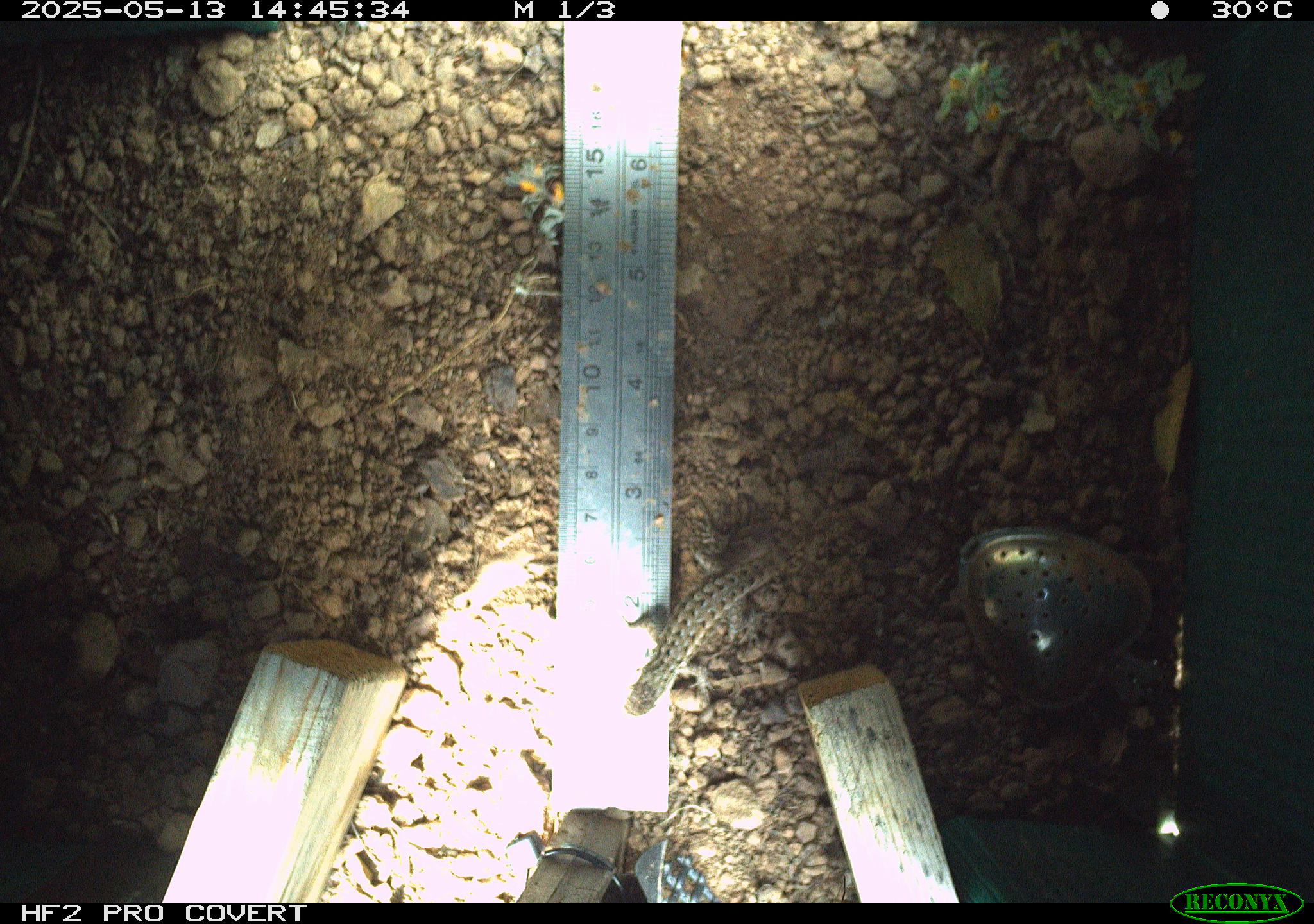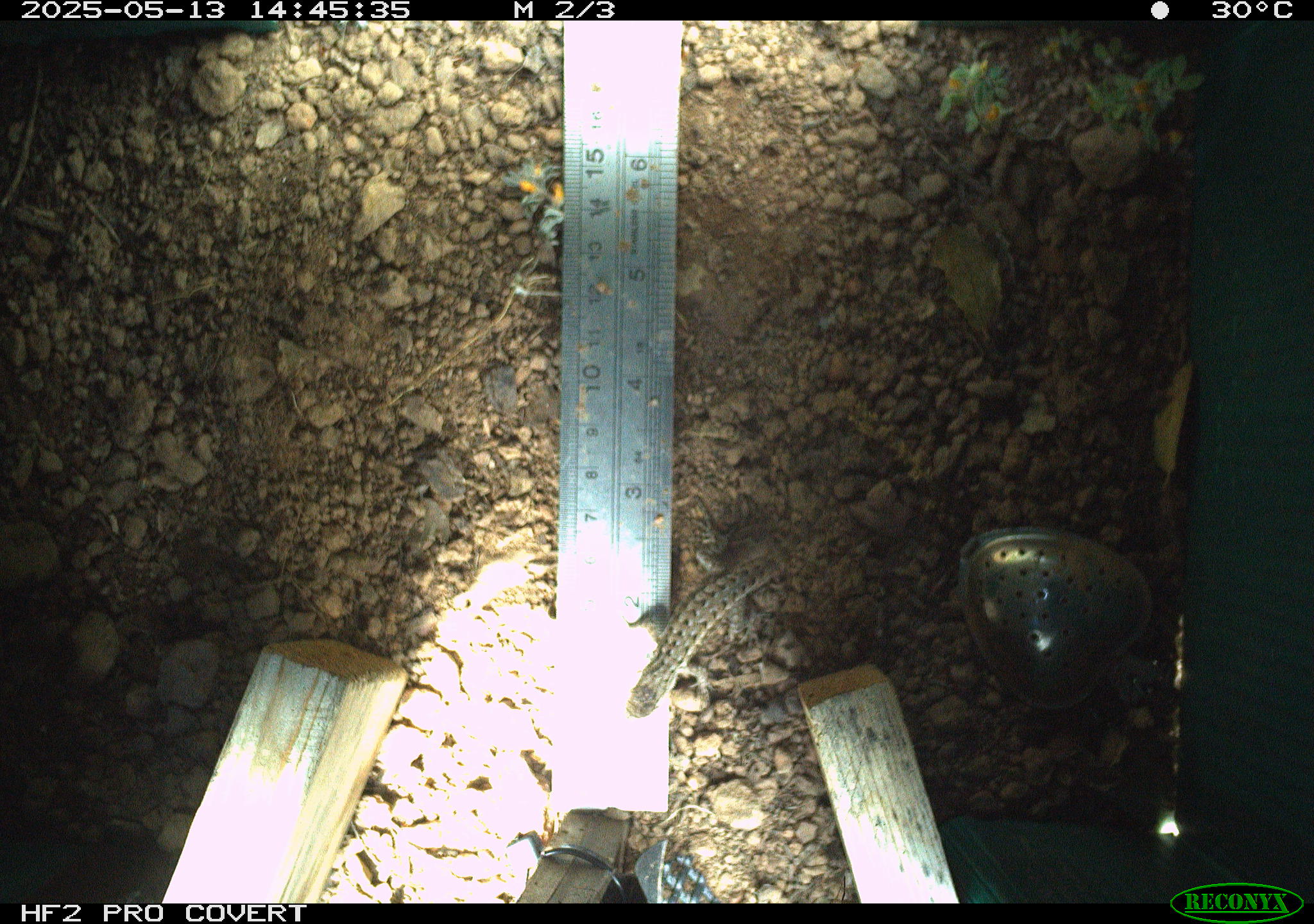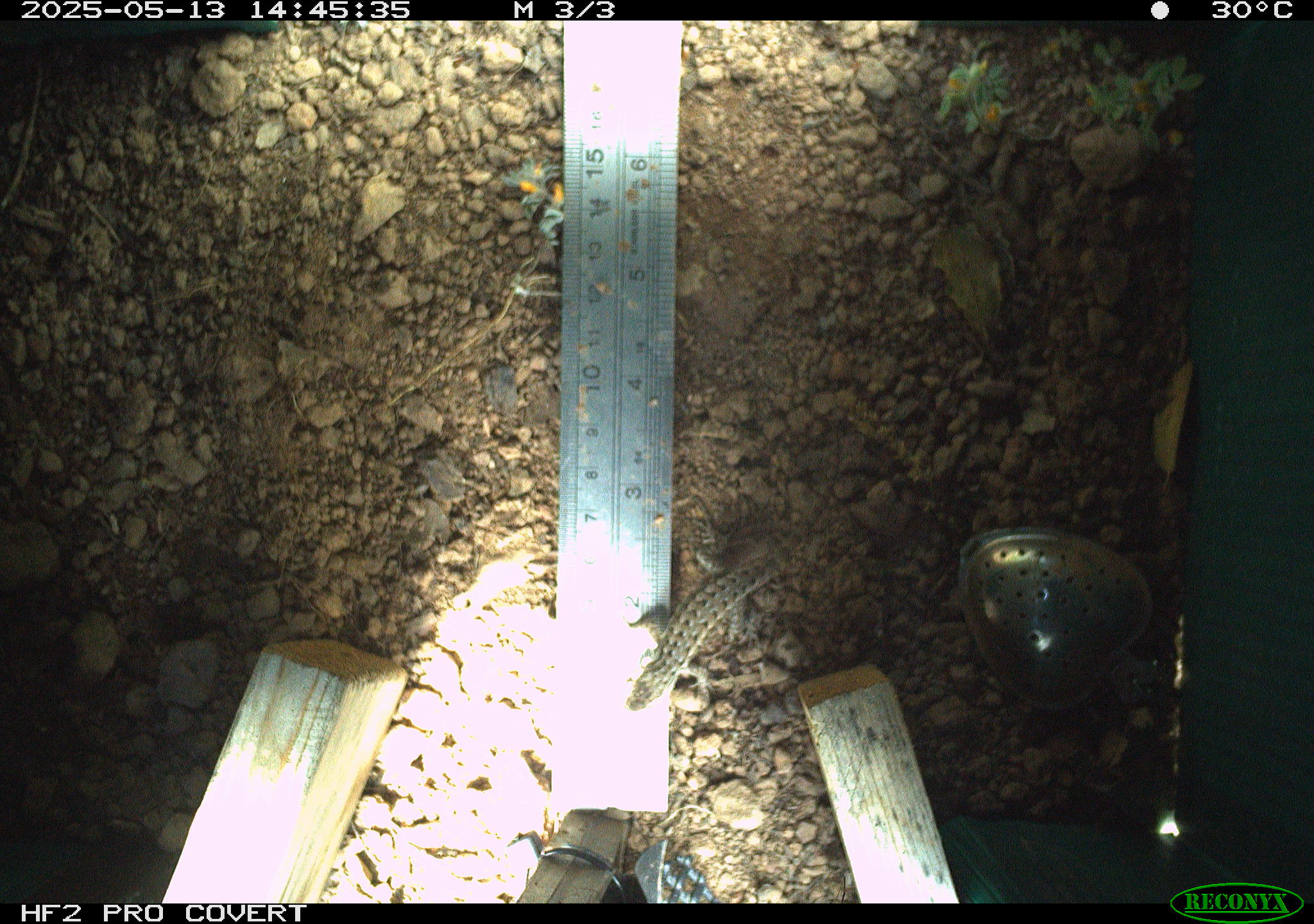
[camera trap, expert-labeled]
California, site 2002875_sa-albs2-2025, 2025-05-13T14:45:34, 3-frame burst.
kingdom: Animalia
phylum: Chordata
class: Reptilia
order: Squamata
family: Phrynosomatidae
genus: Sceloporus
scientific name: Sceloporus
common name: spiny lizards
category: sceloporus species